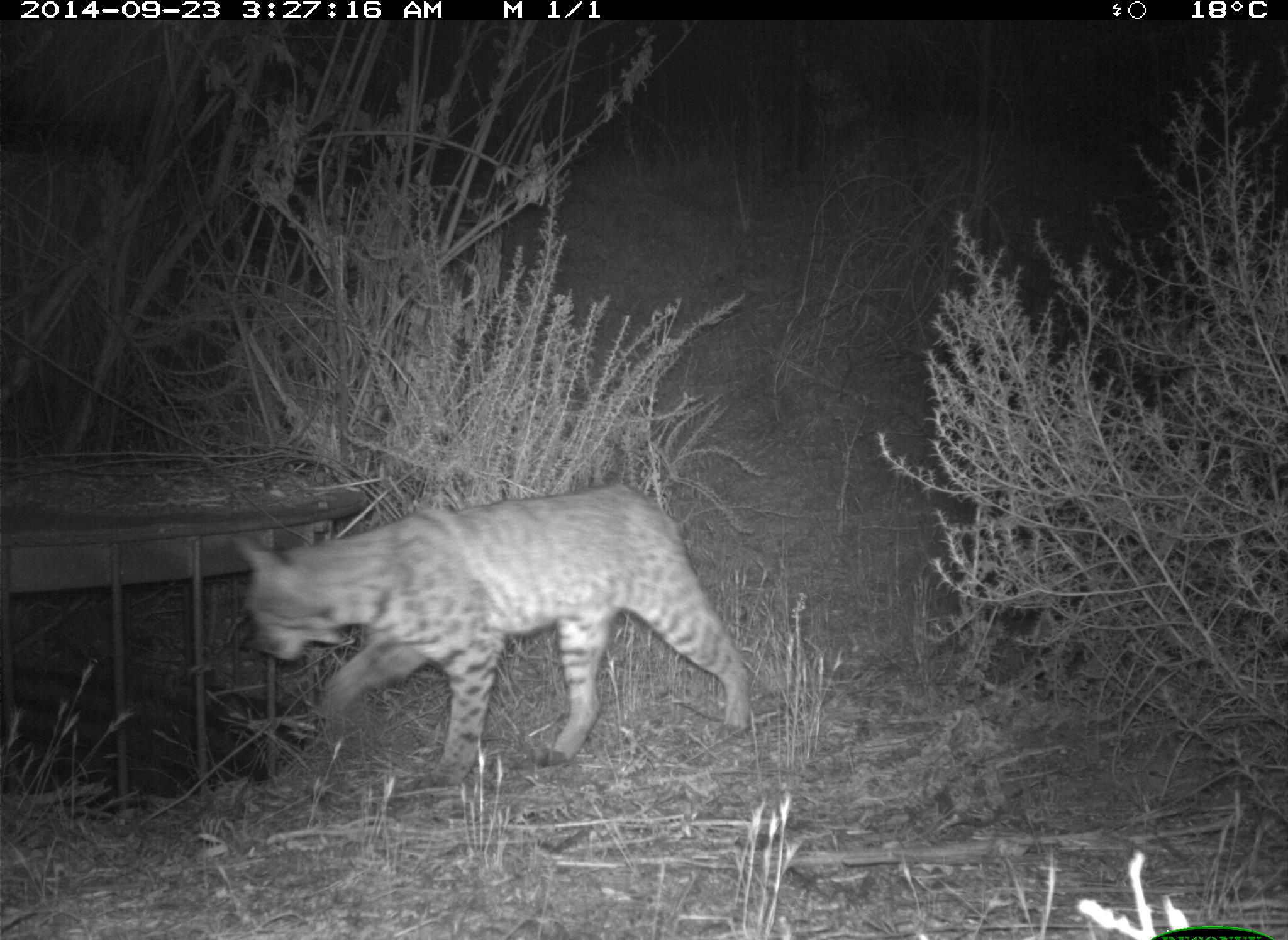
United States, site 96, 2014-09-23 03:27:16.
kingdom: Animalia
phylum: Chordata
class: Mammalia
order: Carnivora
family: Felidae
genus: Lynx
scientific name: Lynx rufus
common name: bobcat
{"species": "bobcat (Lynx rufus)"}